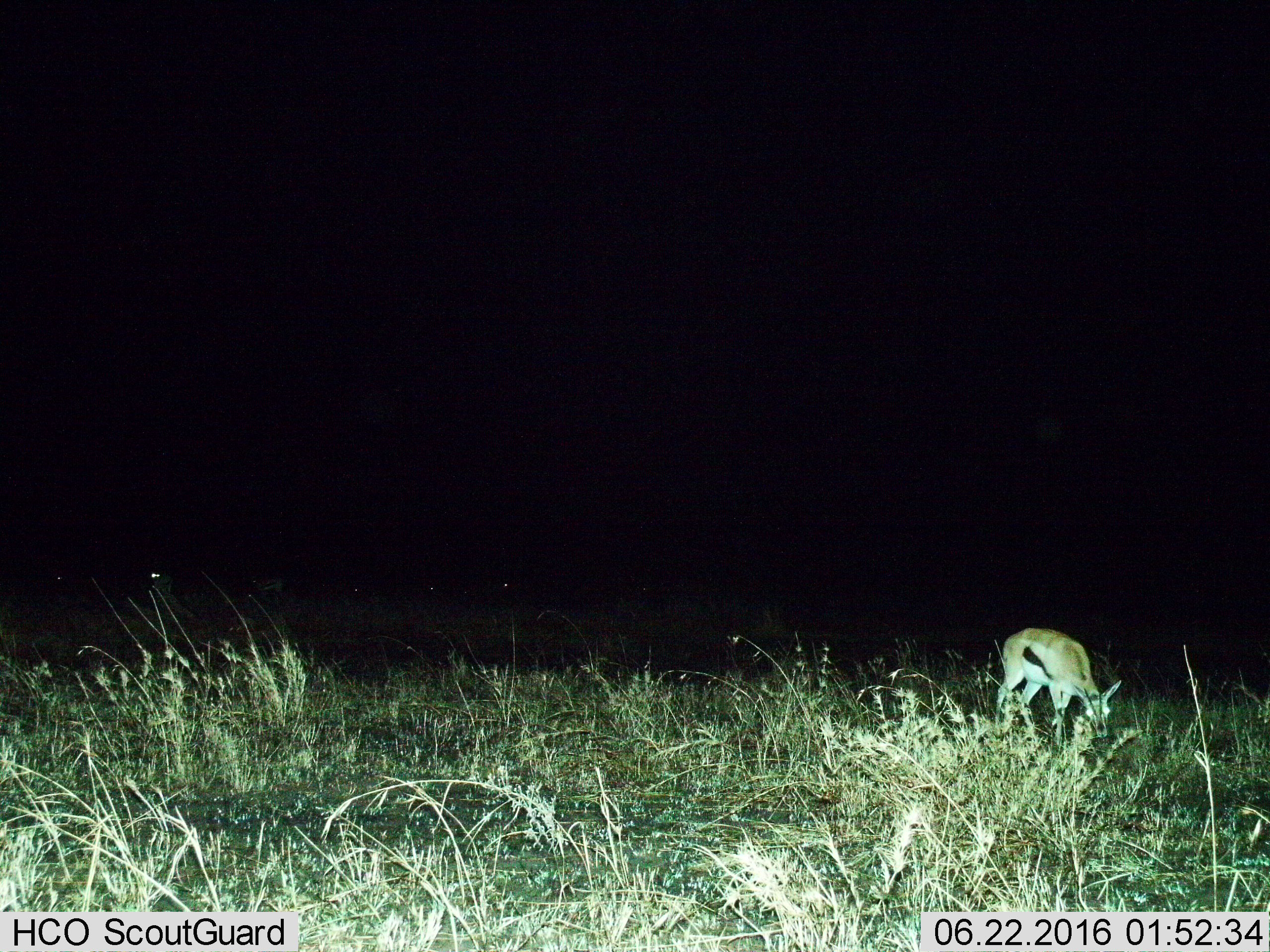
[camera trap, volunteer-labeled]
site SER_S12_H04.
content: unidentified animal